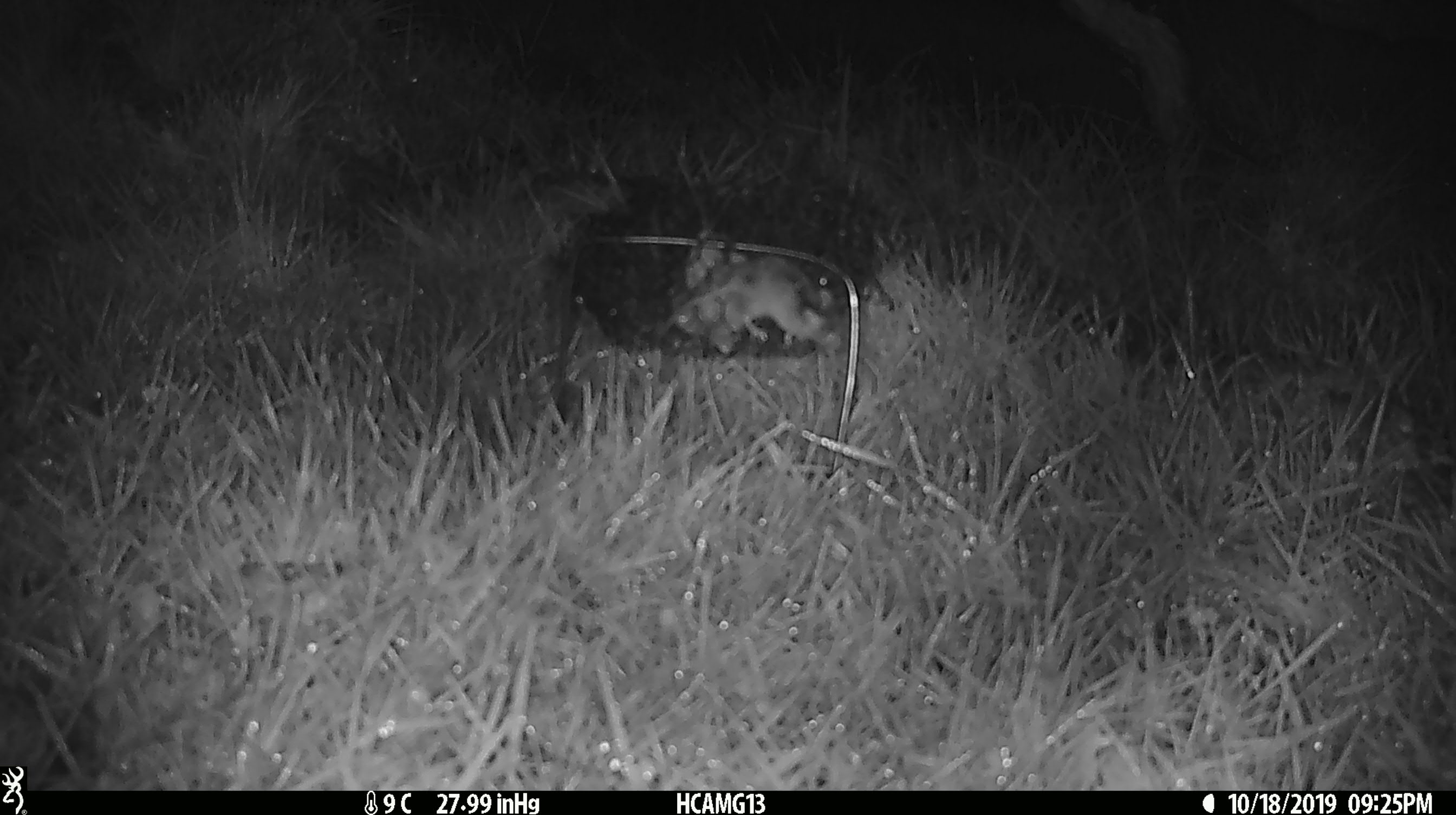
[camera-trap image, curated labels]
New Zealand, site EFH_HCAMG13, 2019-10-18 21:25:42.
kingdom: Animalia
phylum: Chordata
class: Mammalia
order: Rodentia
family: Muridae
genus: Mus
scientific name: Mus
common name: mouse